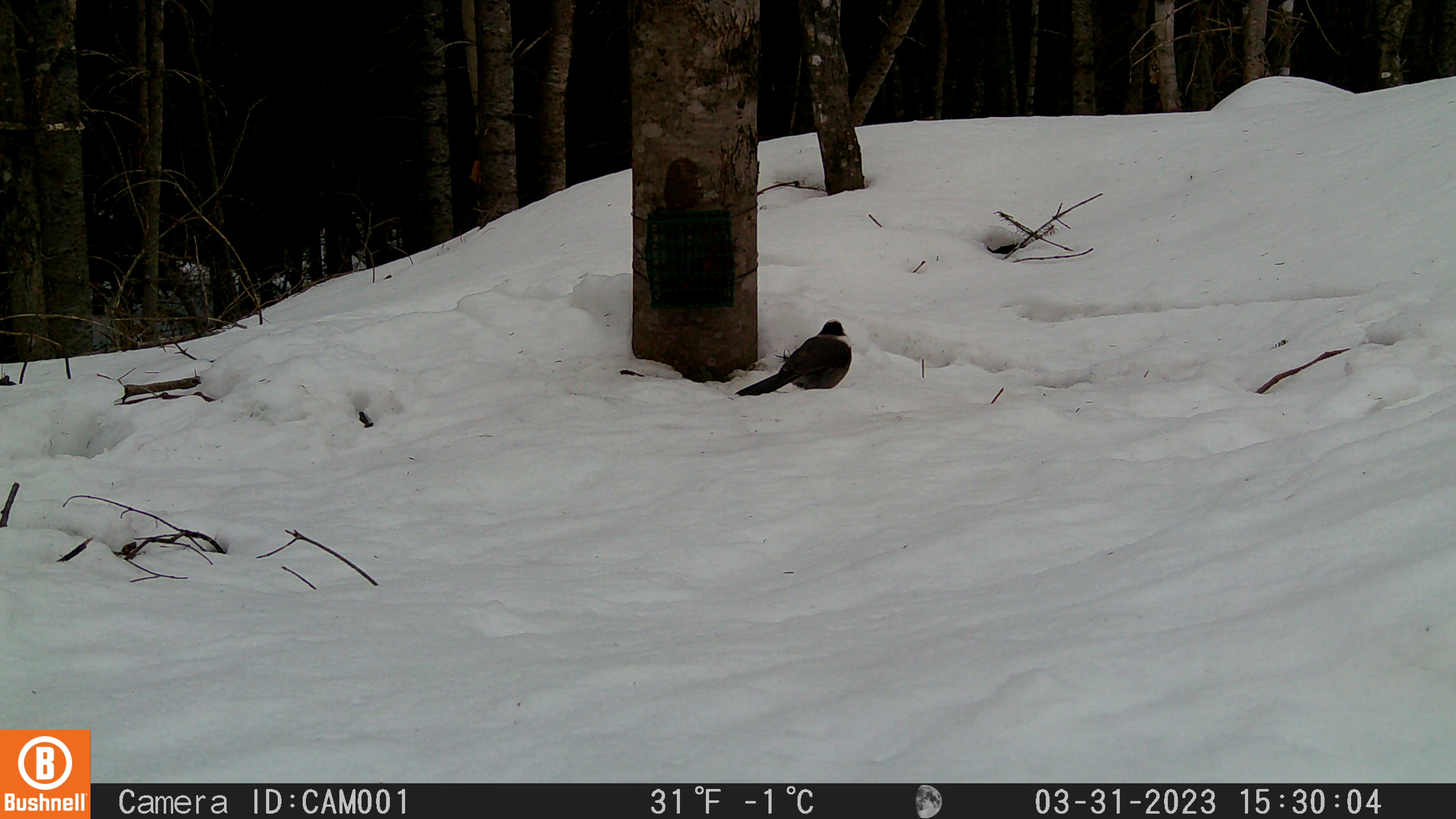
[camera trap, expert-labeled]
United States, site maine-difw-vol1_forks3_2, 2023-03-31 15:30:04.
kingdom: Animalia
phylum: Chordata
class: Aves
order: Passeriformes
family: Corvidae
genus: Perisoreus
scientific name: Perisoreus canadensis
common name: canada jay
Canada jay (Perisoreus canadensis).